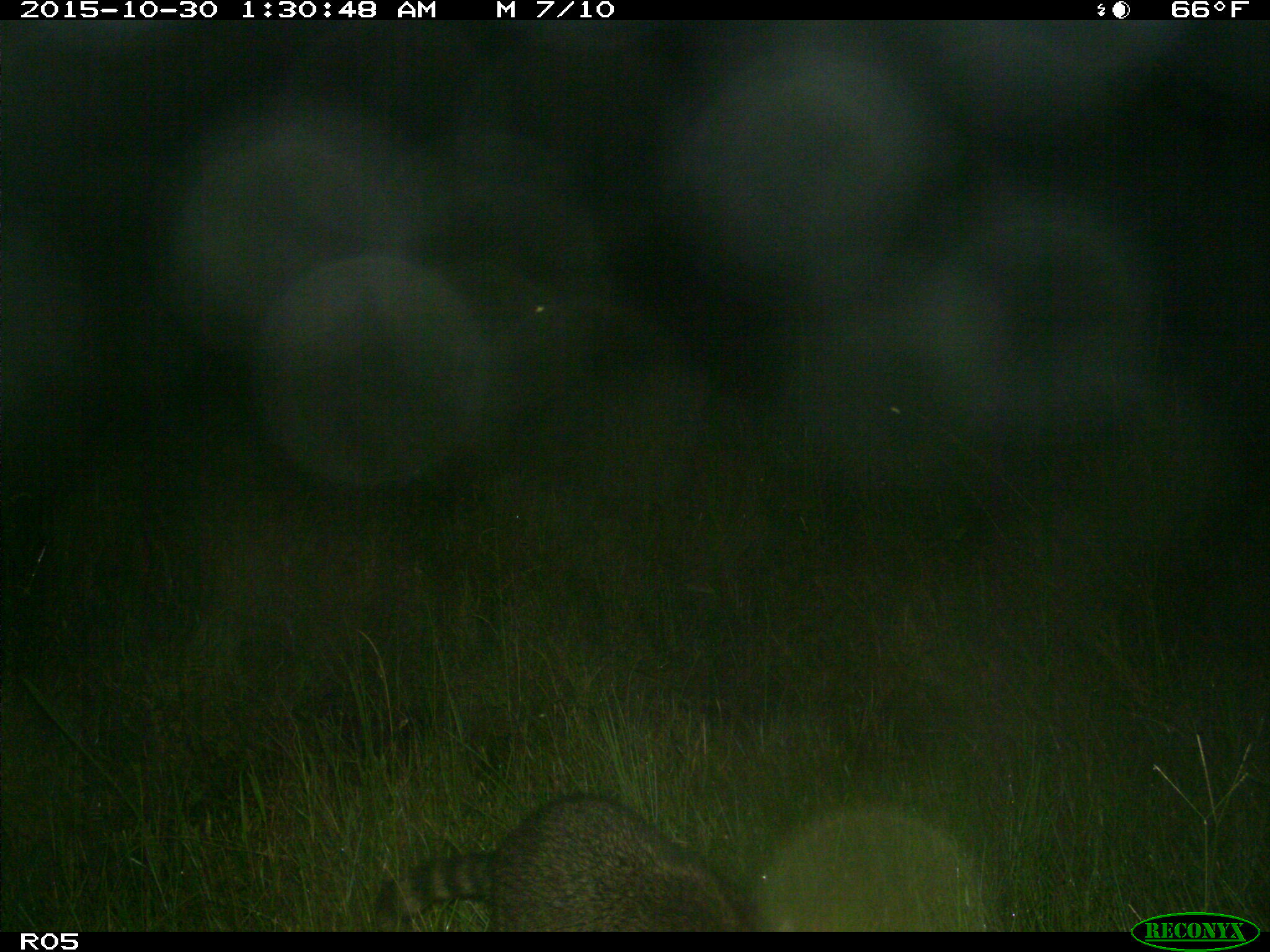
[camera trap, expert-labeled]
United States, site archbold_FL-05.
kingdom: Animalia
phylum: Chordata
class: Mammalia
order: Carnivora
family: Procyonidae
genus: Procyon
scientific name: Procyon lotor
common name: common raccoon